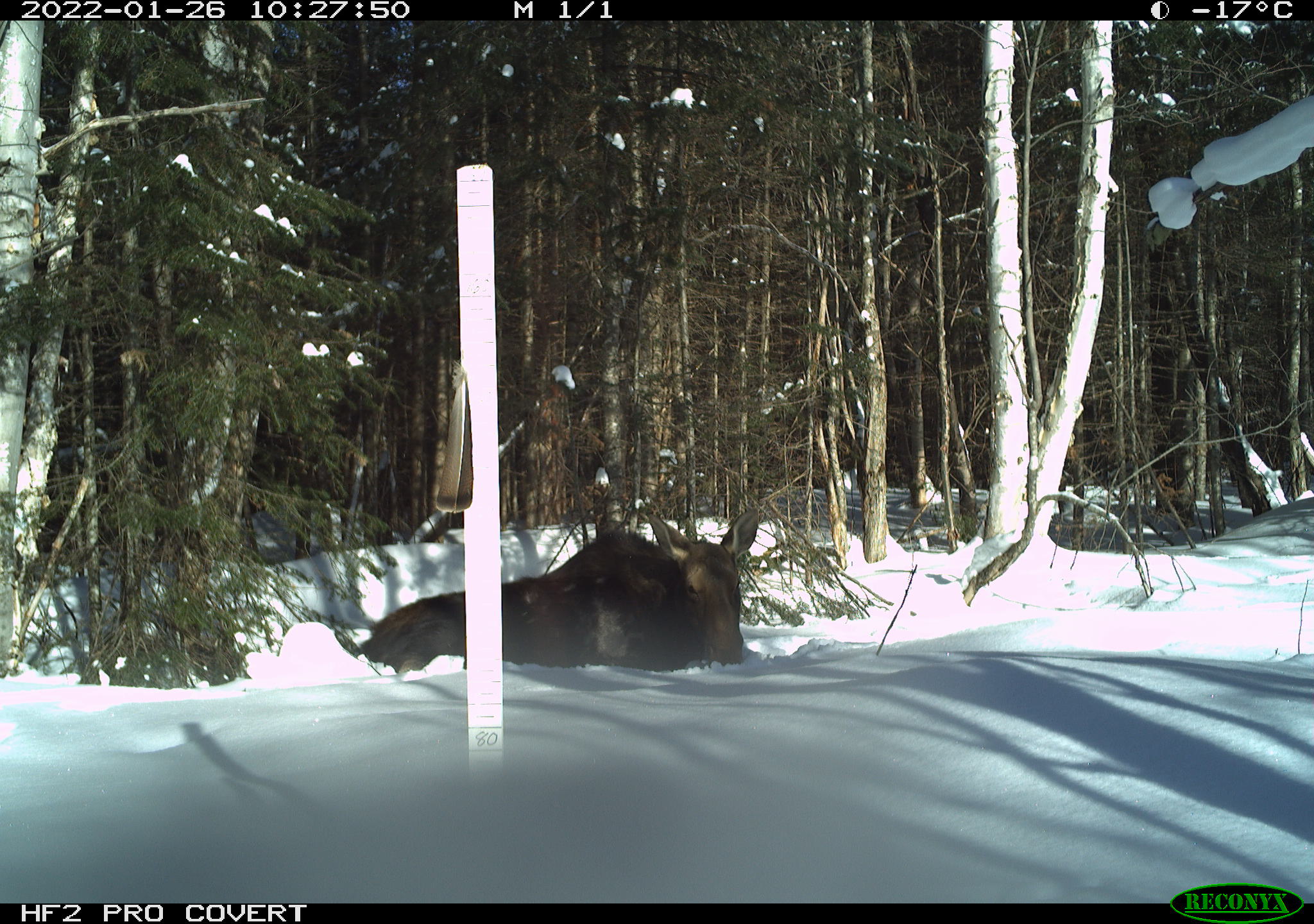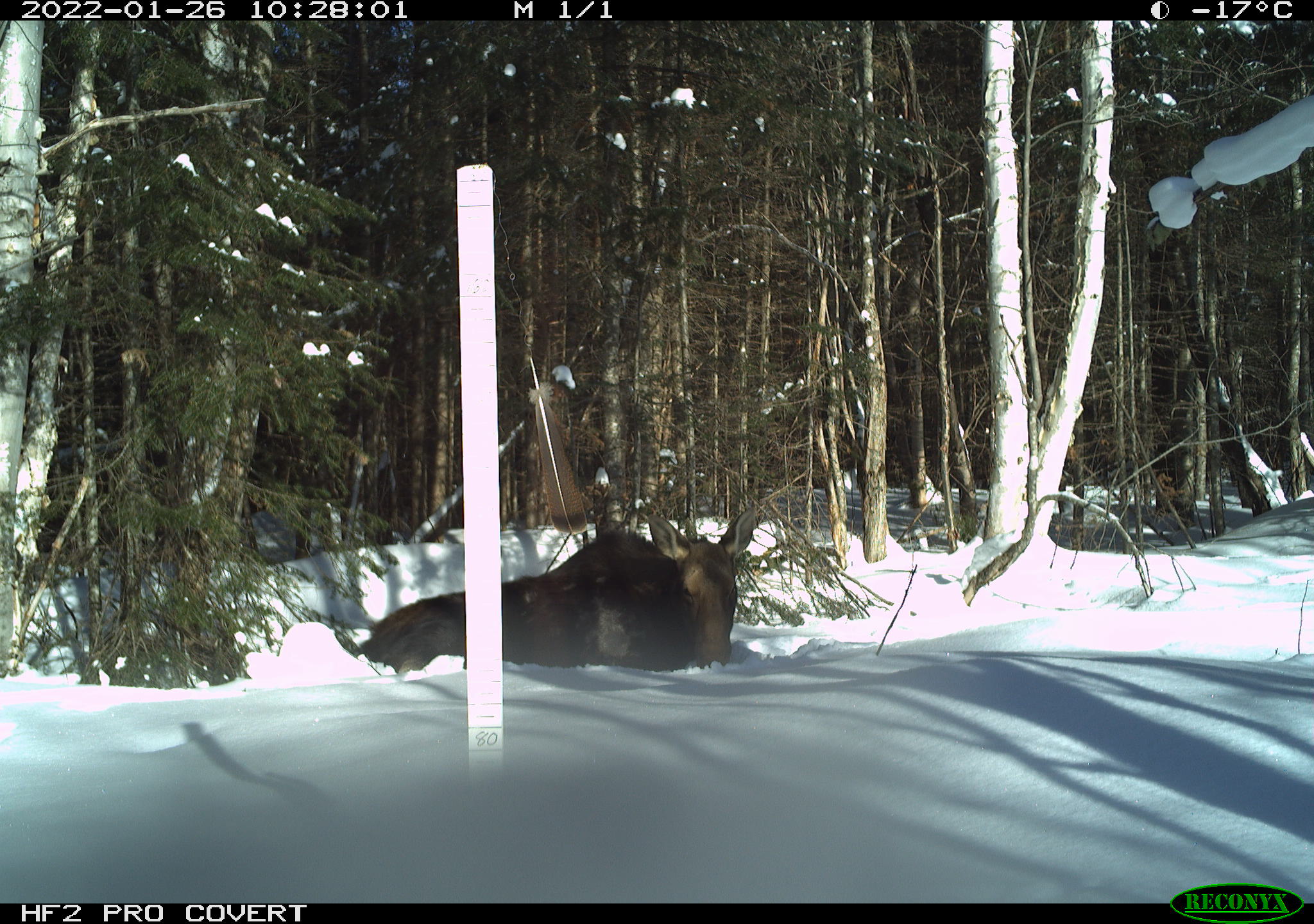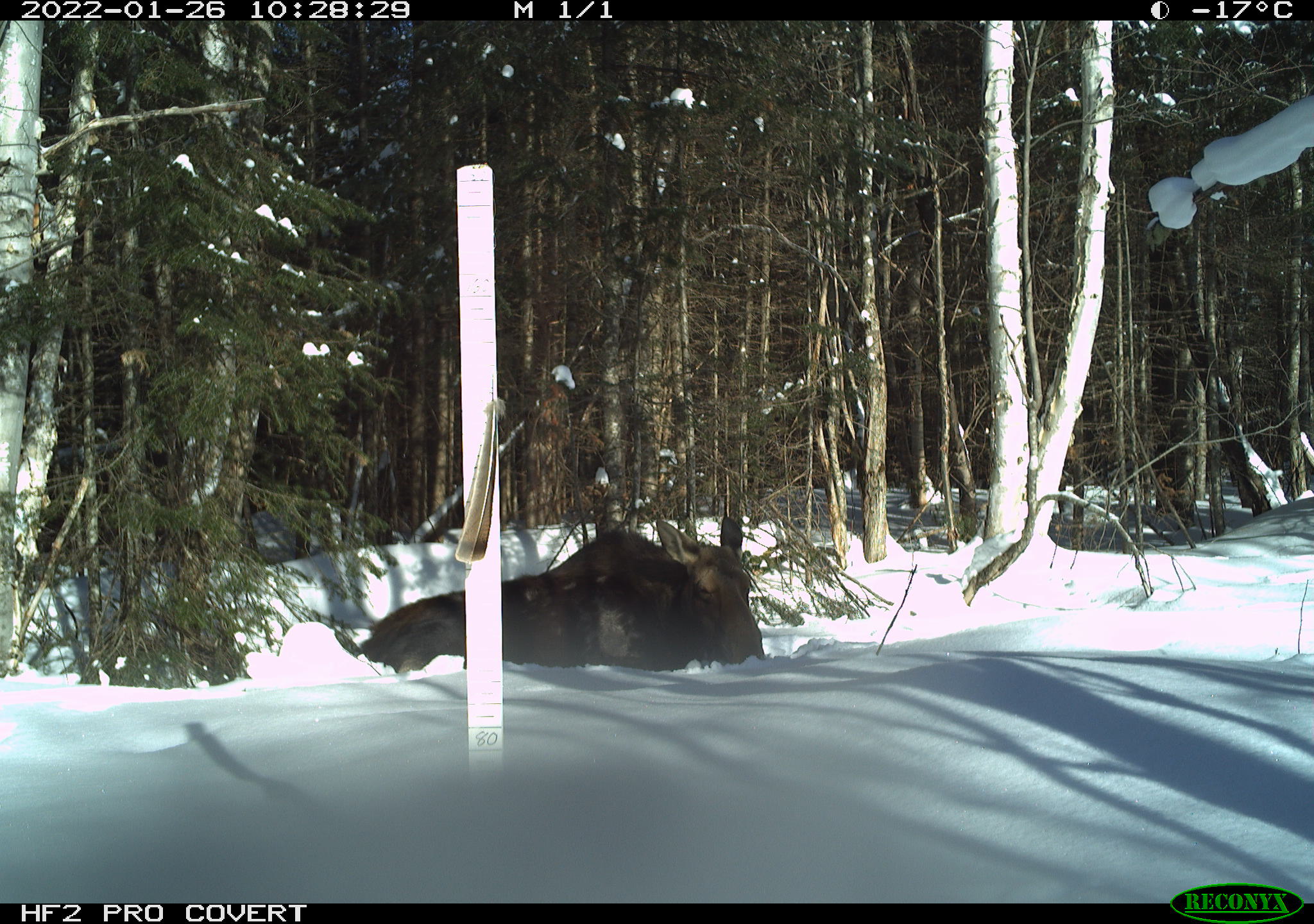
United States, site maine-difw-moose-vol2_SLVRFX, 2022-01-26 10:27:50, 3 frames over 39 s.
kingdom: Animalia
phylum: Chordata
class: Mammalia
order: Artiodactyla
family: Cervidae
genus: Alces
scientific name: Alces alces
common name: moose